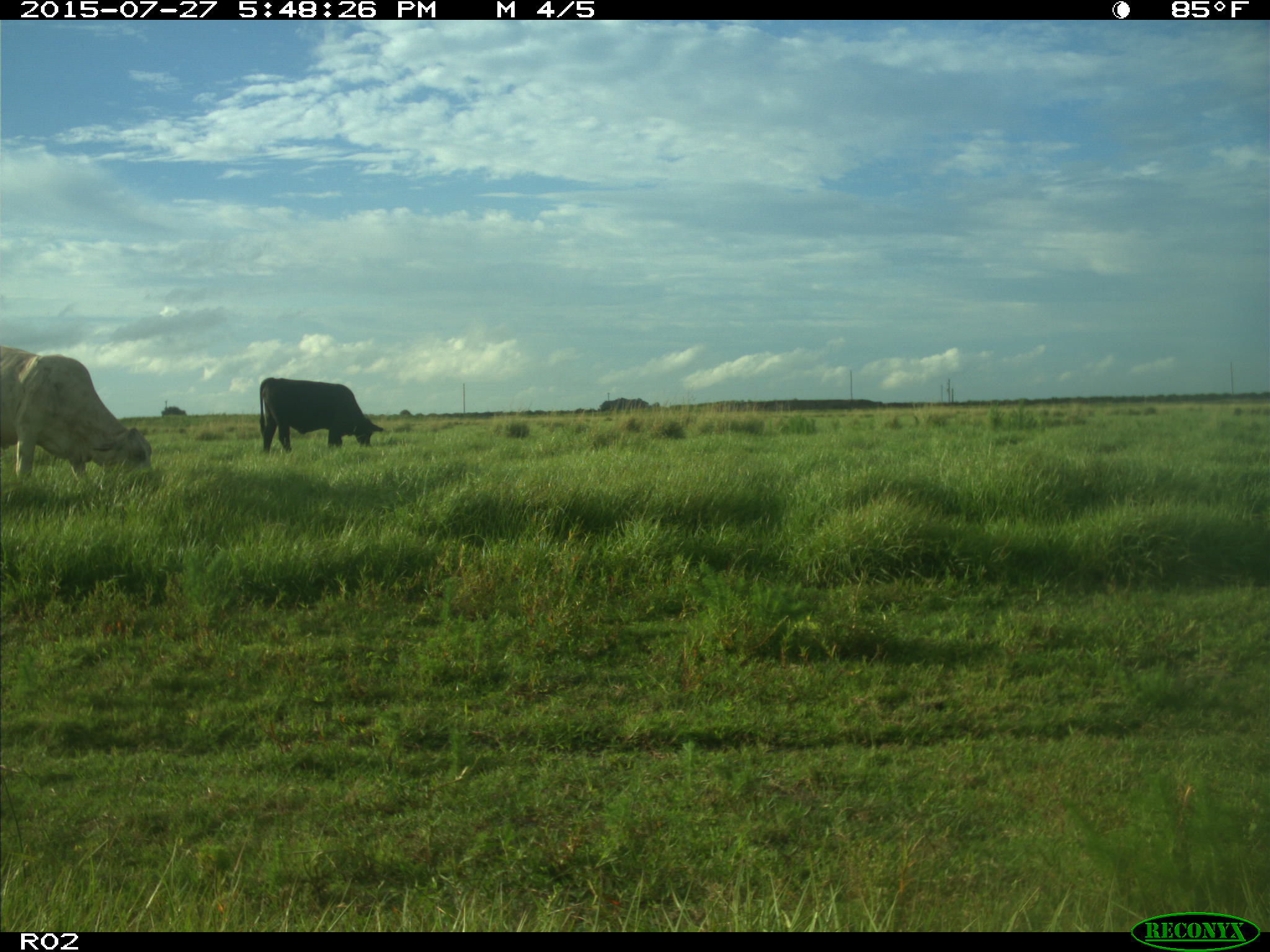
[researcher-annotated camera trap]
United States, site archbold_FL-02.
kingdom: Animalia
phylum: Chordata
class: Mammalia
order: Artiodactyla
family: Bovidae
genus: Bos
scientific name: Bos taurus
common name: domestic cow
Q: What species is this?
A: Bos taurus (domestic cow).